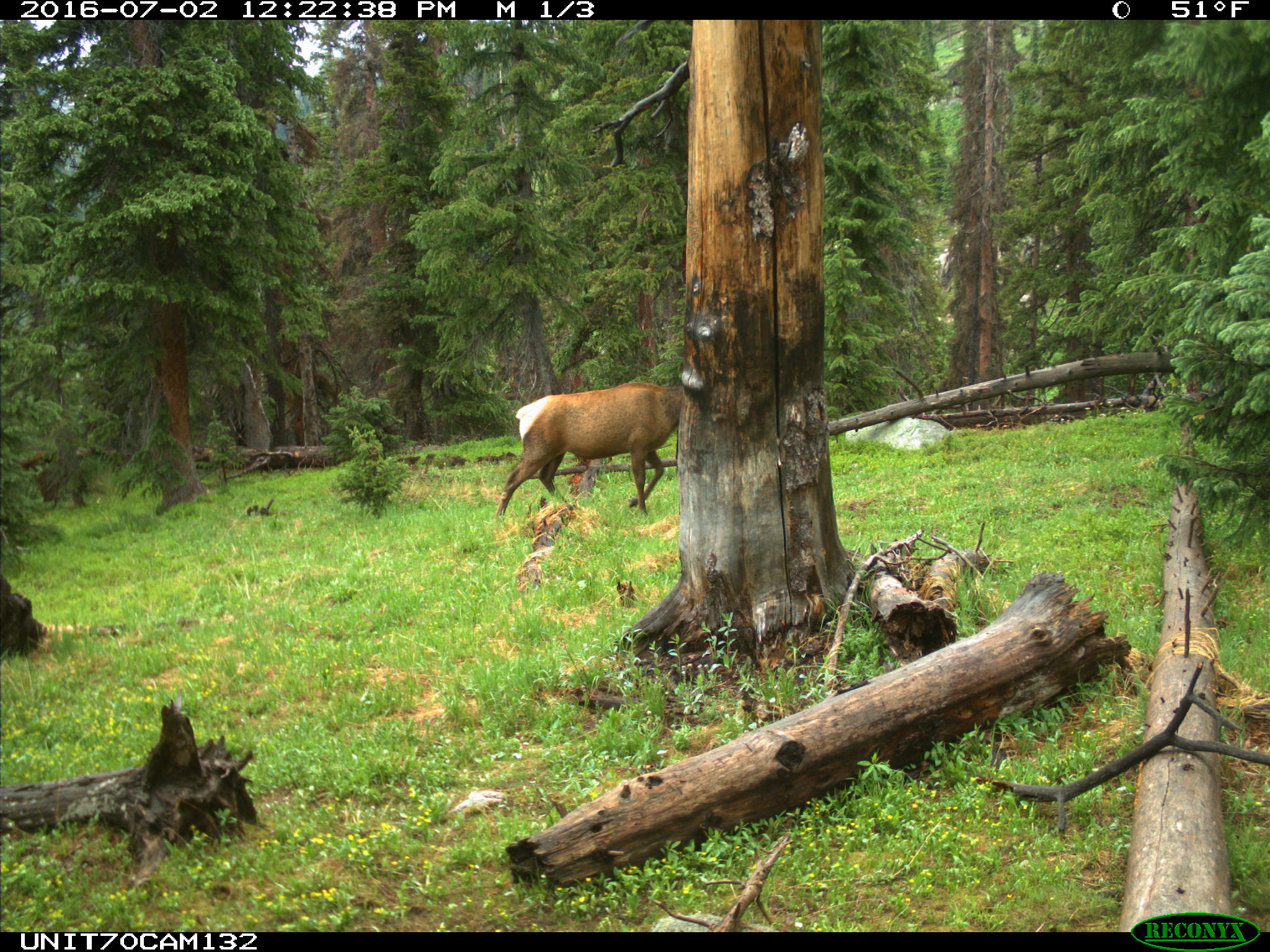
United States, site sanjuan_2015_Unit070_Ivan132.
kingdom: Animalia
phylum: Chordata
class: Mammalia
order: Artiodactyla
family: Cervidae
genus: Cervus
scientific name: Cervus elaphus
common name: red deer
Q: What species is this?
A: Cervus elaphus (red deer).